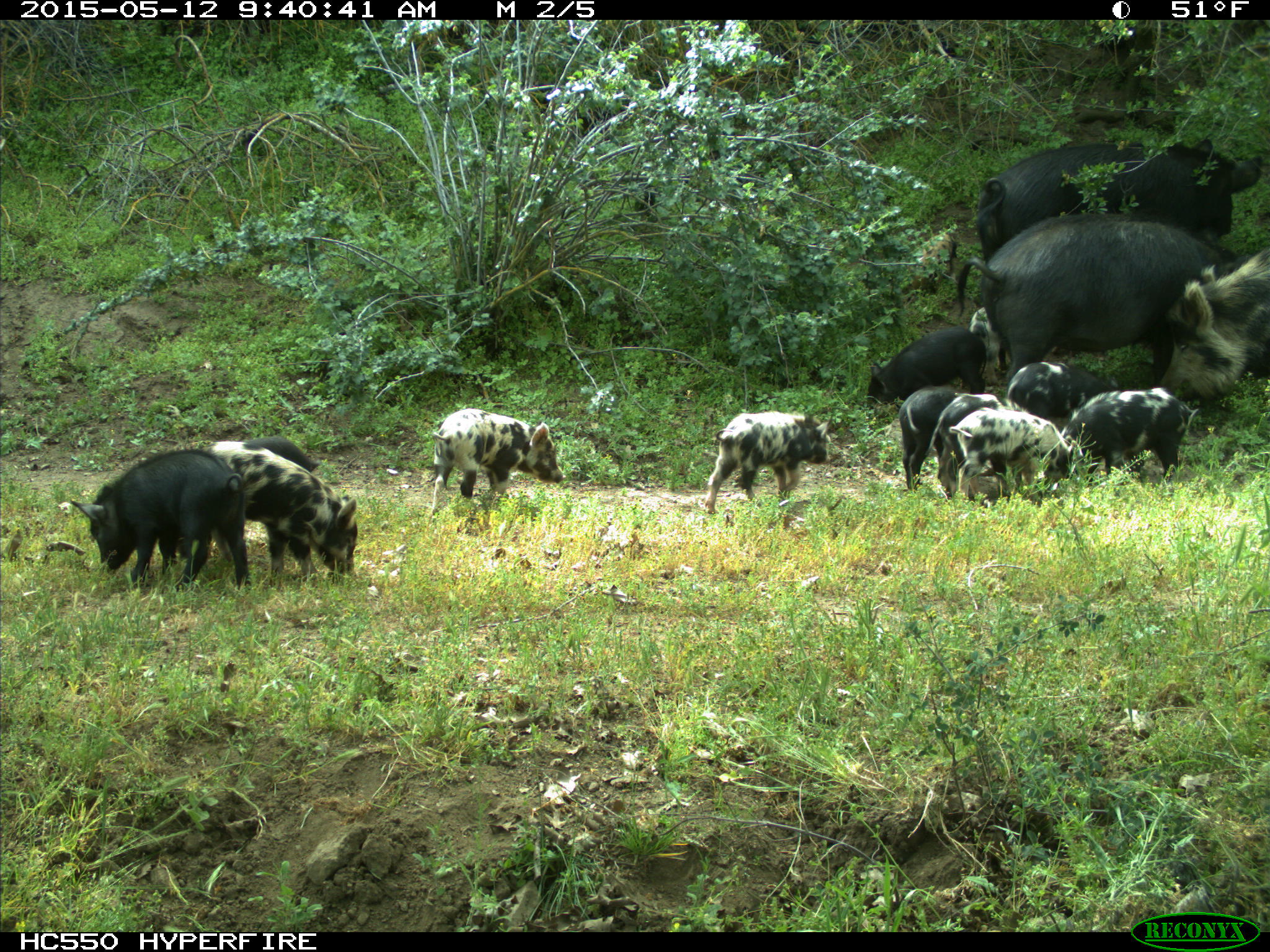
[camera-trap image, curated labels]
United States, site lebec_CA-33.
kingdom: Animalia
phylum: Chordata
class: Mammalia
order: Artiodactyla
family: Suidae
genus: Sus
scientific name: Sus scrofa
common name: wild boar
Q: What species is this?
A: Sus scrofa (wild boar).